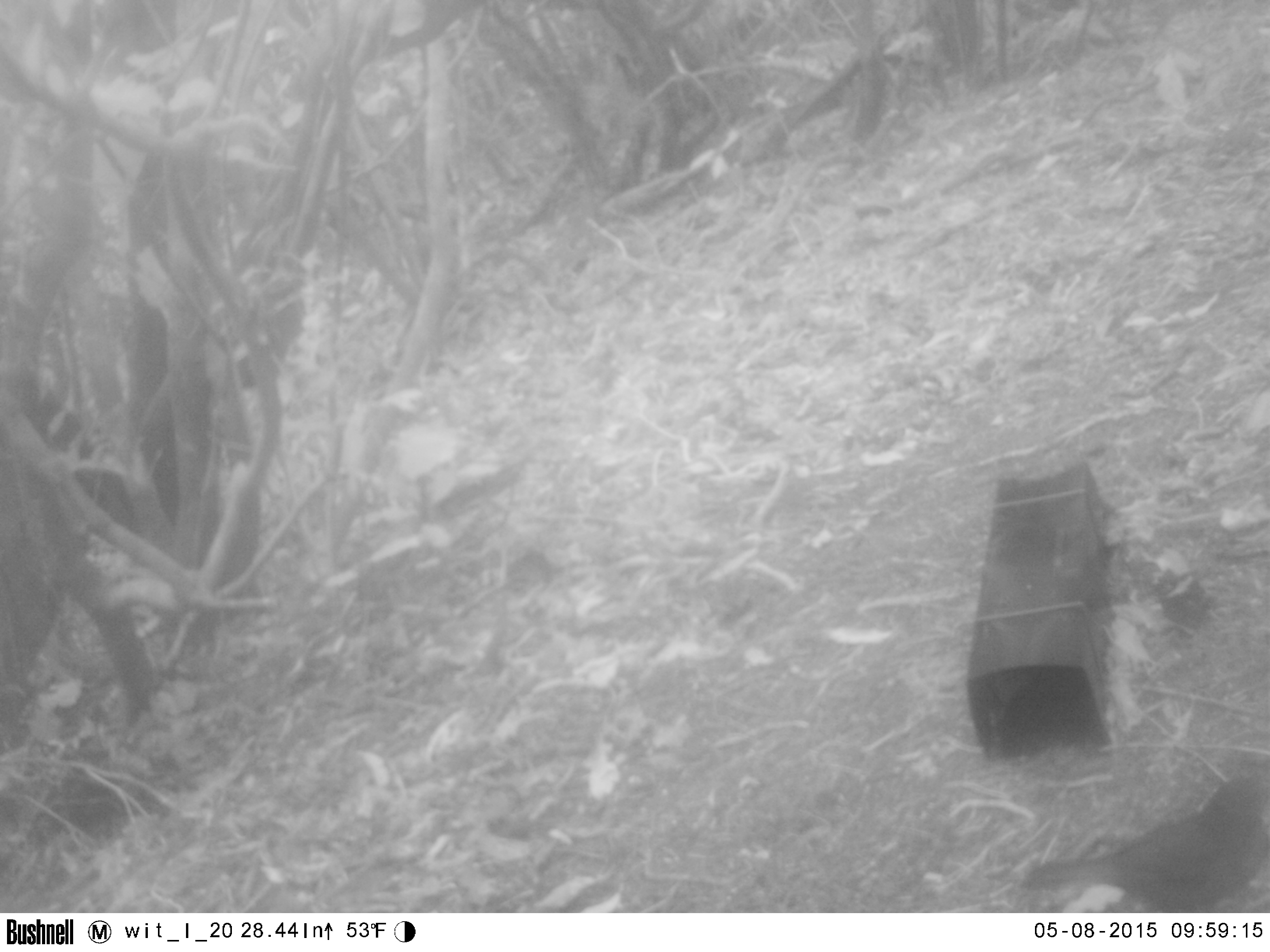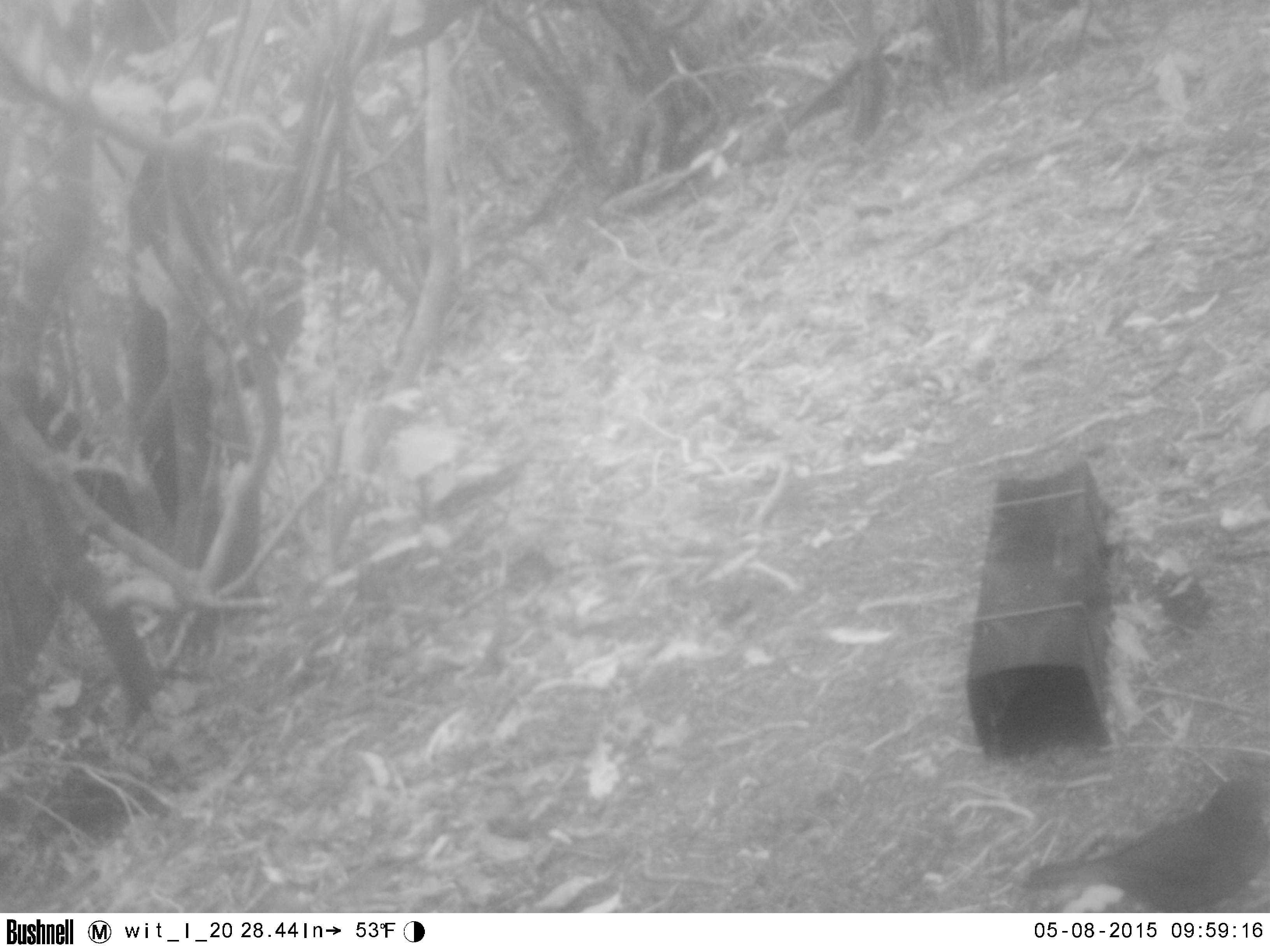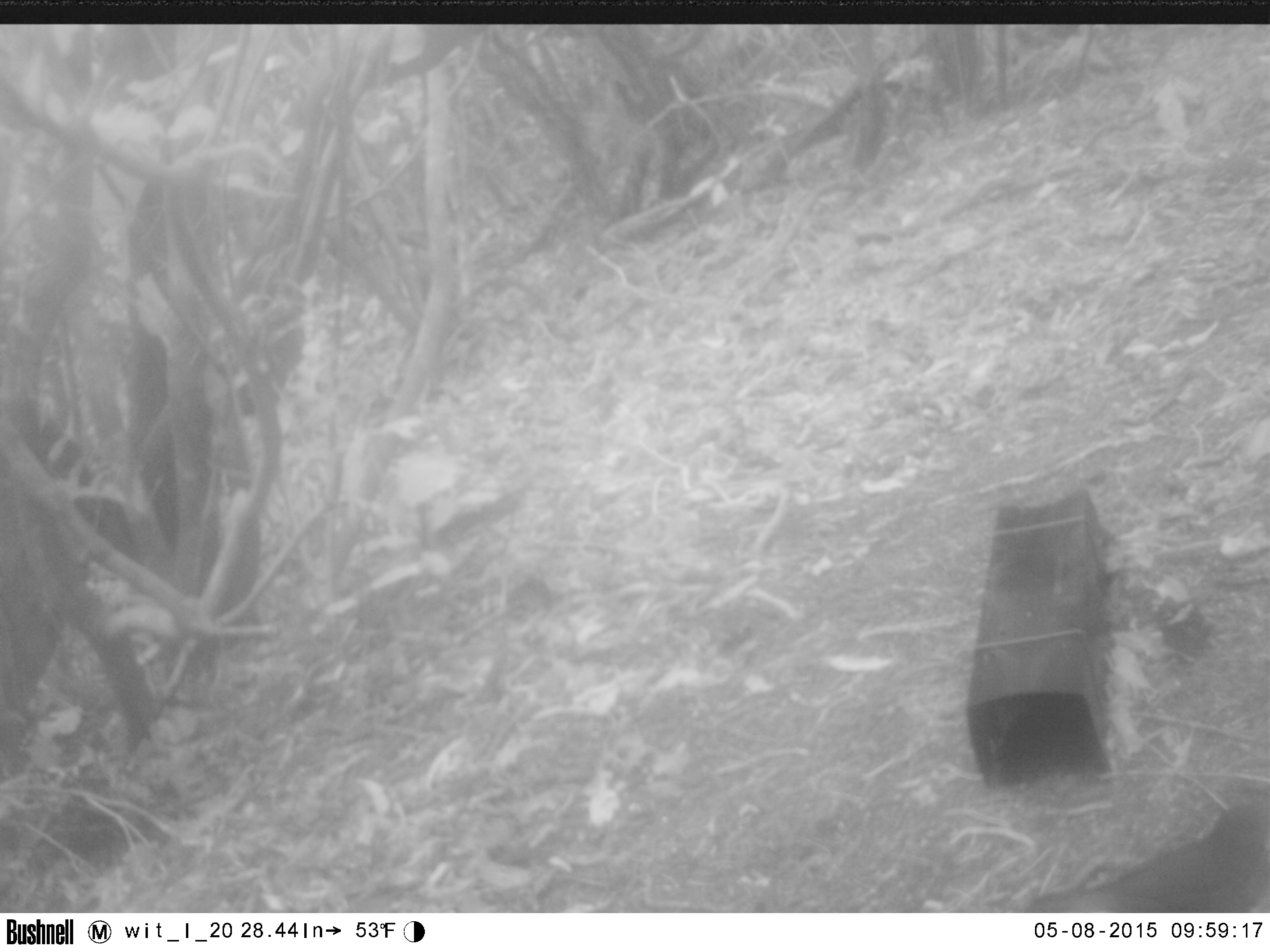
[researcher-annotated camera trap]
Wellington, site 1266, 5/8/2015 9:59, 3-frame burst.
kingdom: Animalia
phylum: Chordata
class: Aves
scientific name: Aves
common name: bird